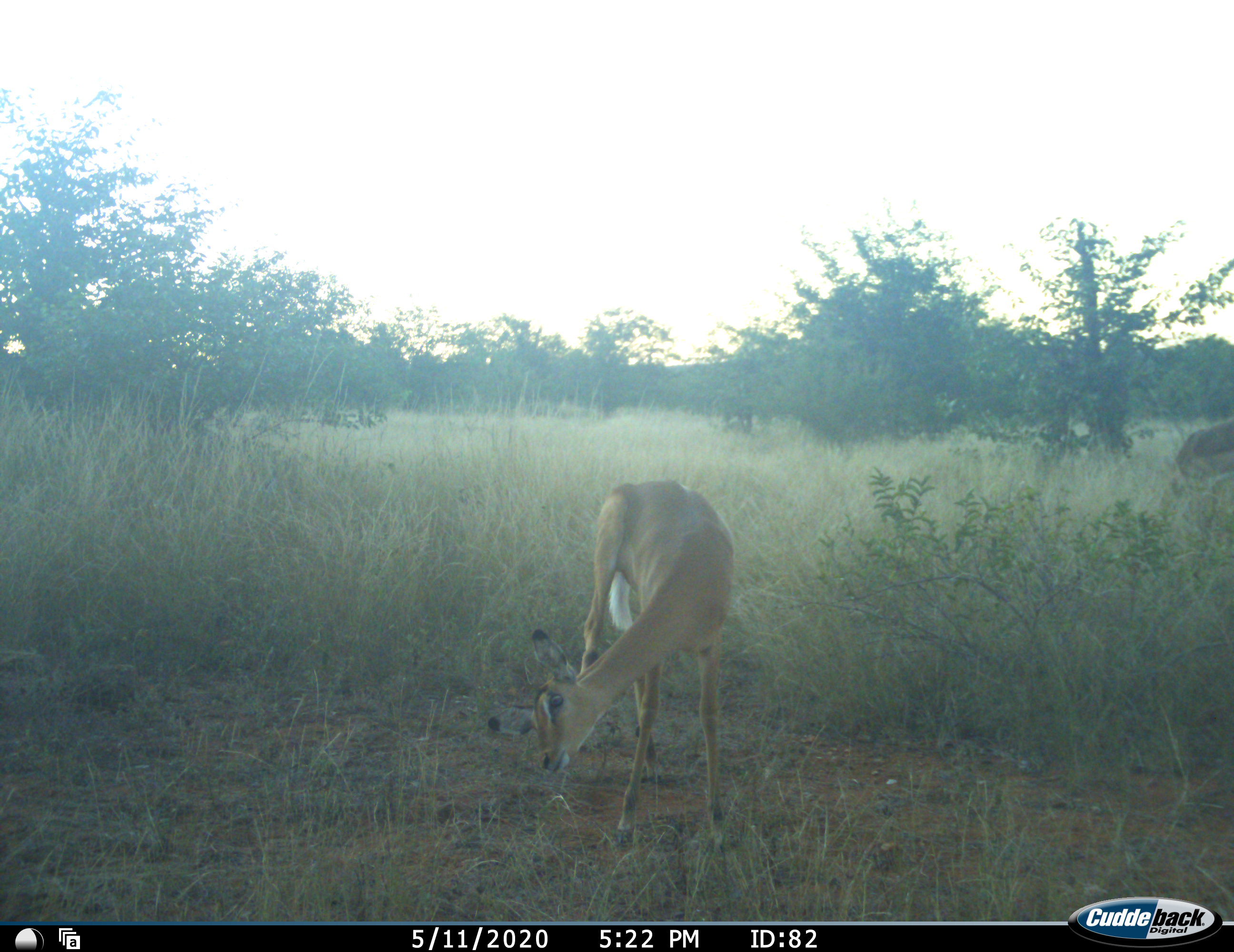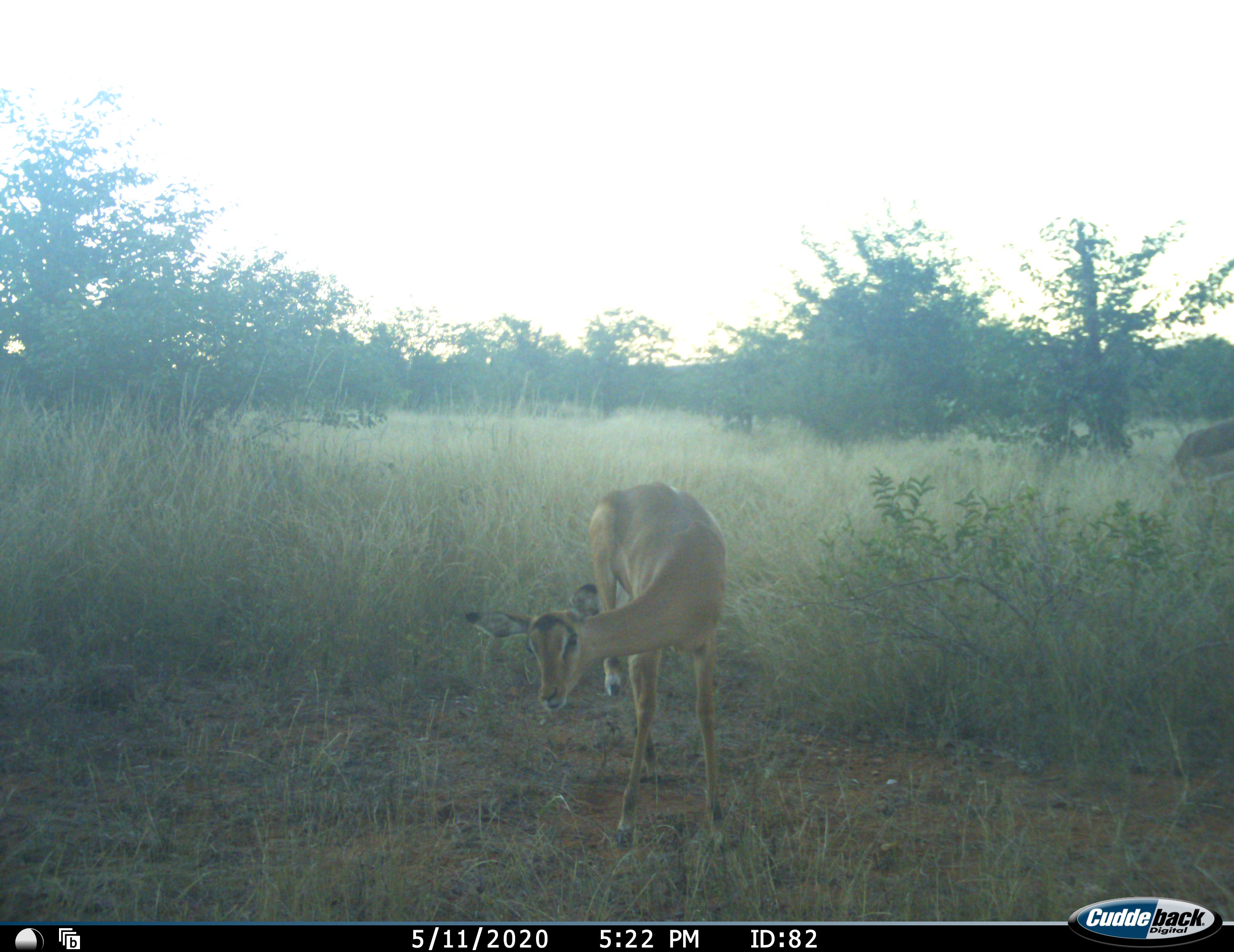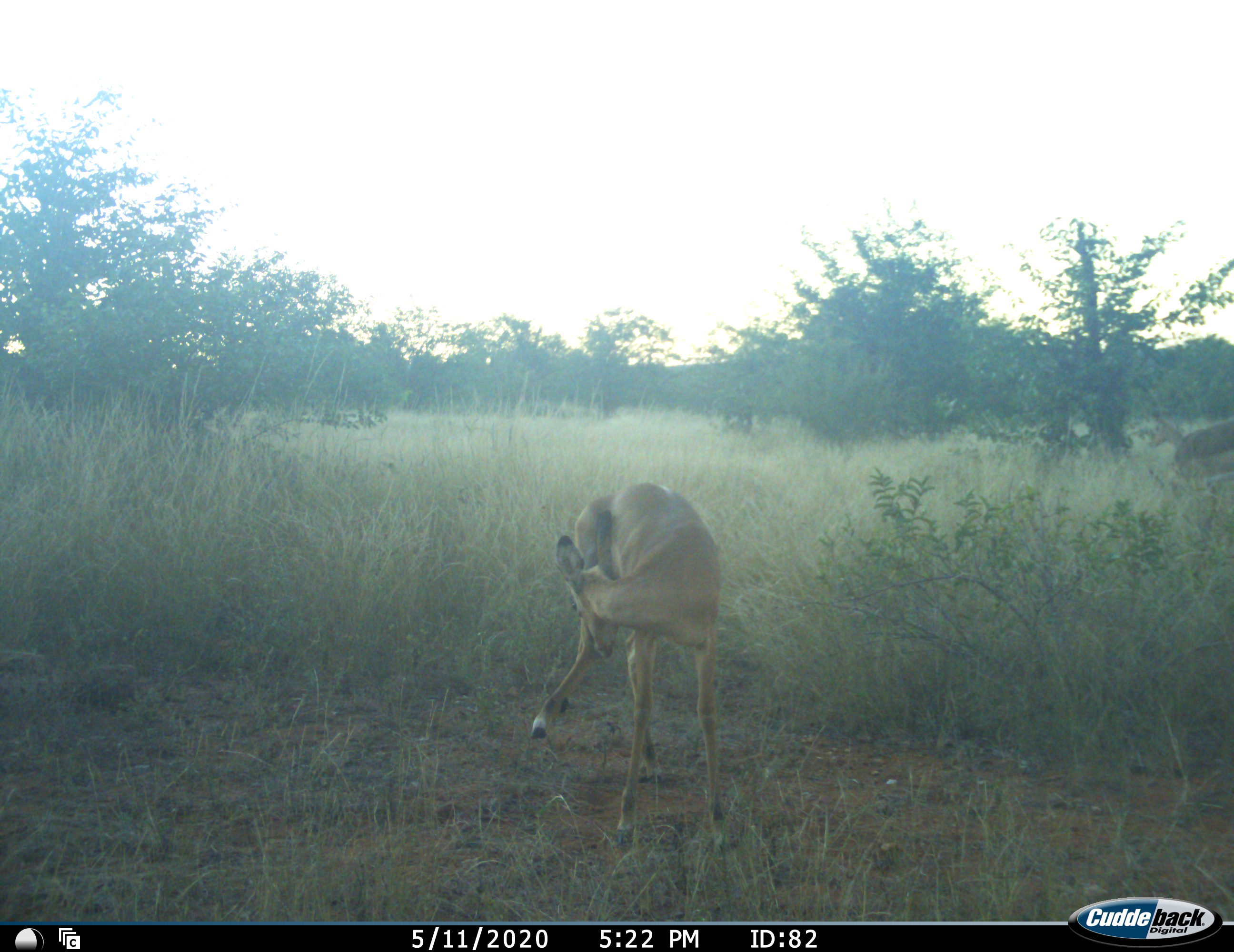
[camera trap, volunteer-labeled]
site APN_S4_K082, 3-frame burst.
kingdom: Animalia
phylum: Chordata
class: Mammalia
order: Artiodactyla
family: Bovidae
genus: Aepyceros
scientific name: Aepyceros melampus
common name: impala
Impala (Aepyceros melampus), count 2. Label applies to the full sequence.